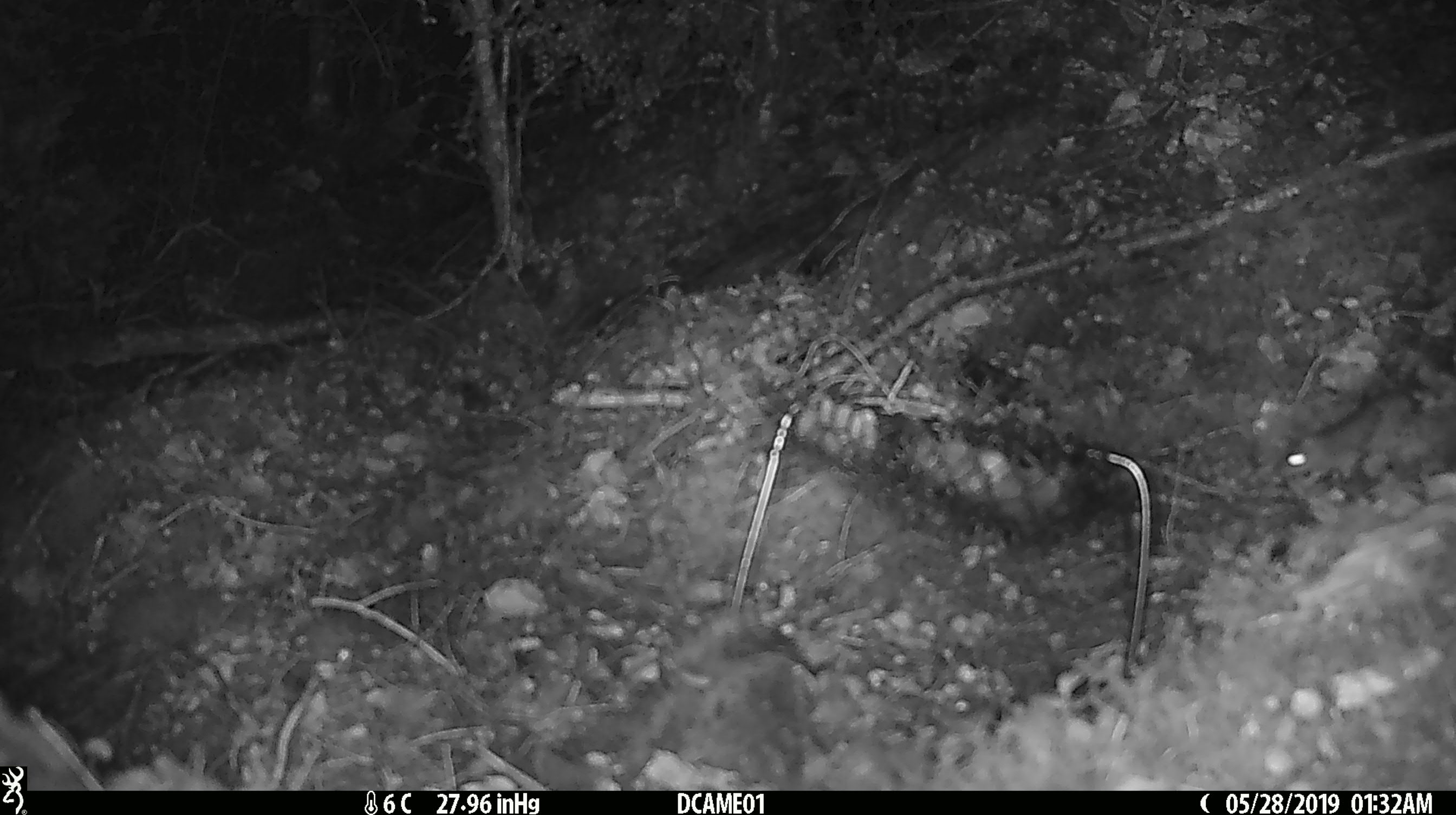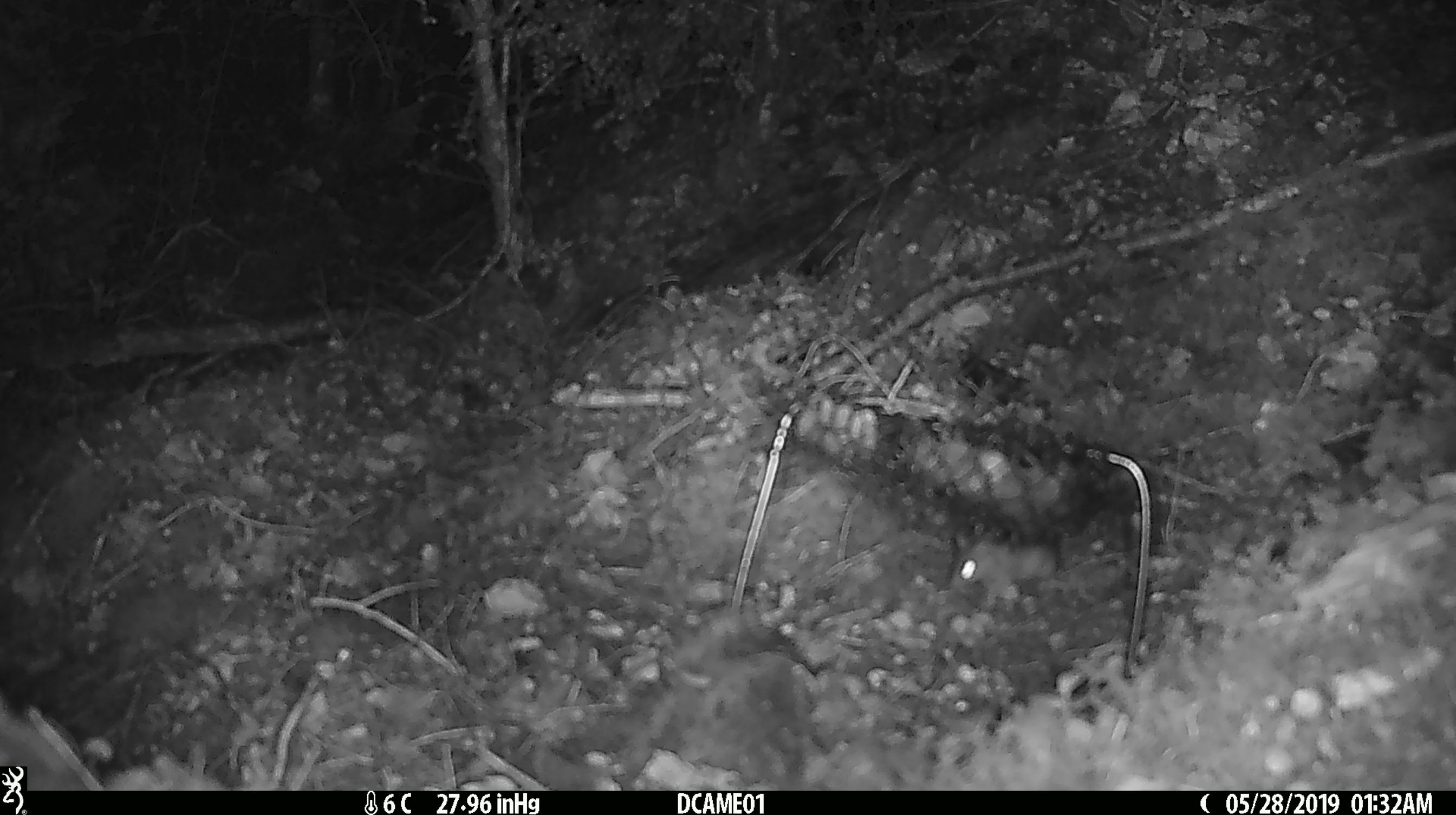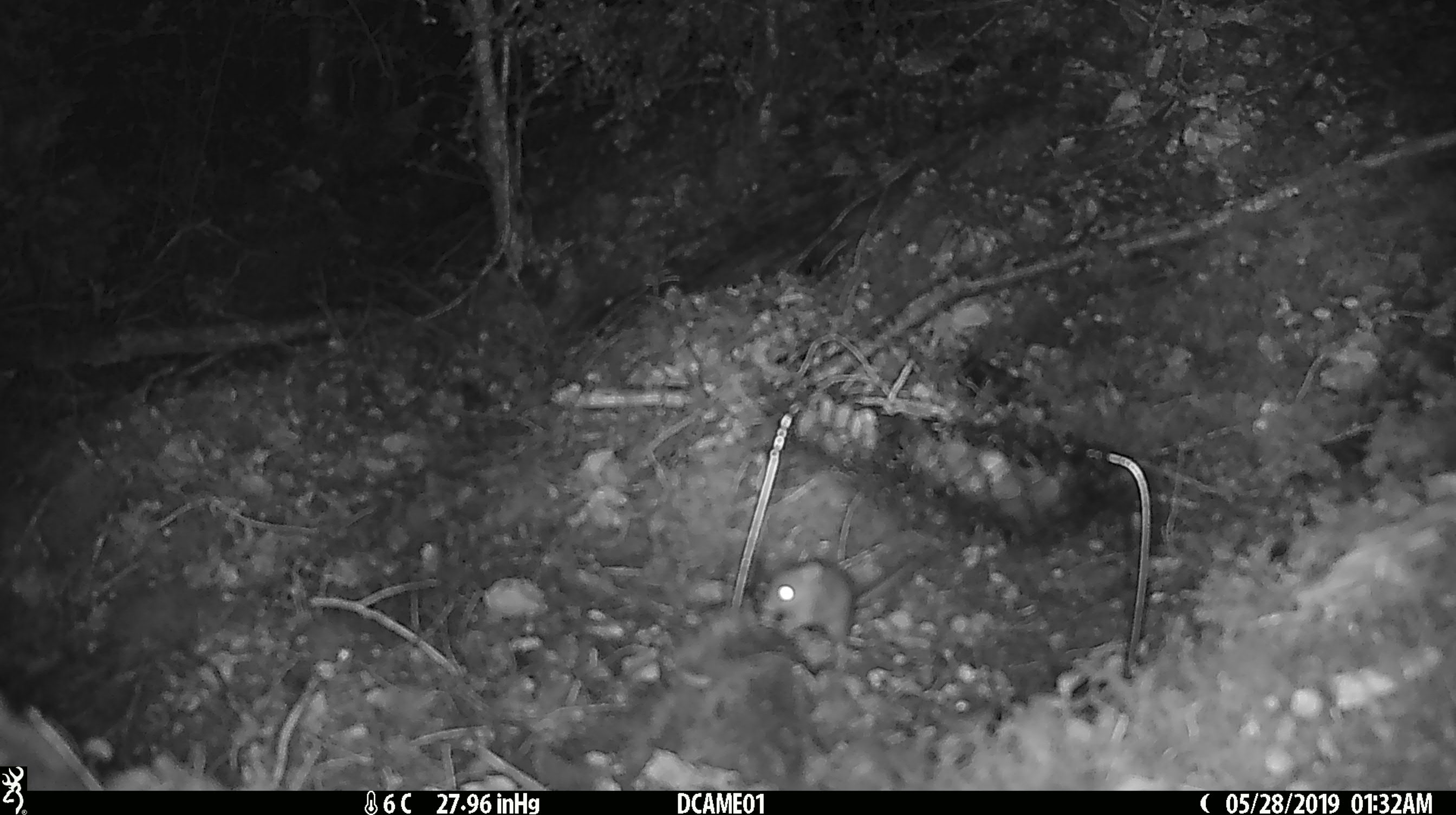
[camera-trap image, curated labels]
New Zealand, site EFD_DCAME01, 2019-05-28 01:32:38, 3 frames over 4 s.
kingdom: Animalia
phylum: Chordata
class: Mammalia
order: Rodentia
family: Muridae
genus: Mus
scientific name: Mus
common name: mouse